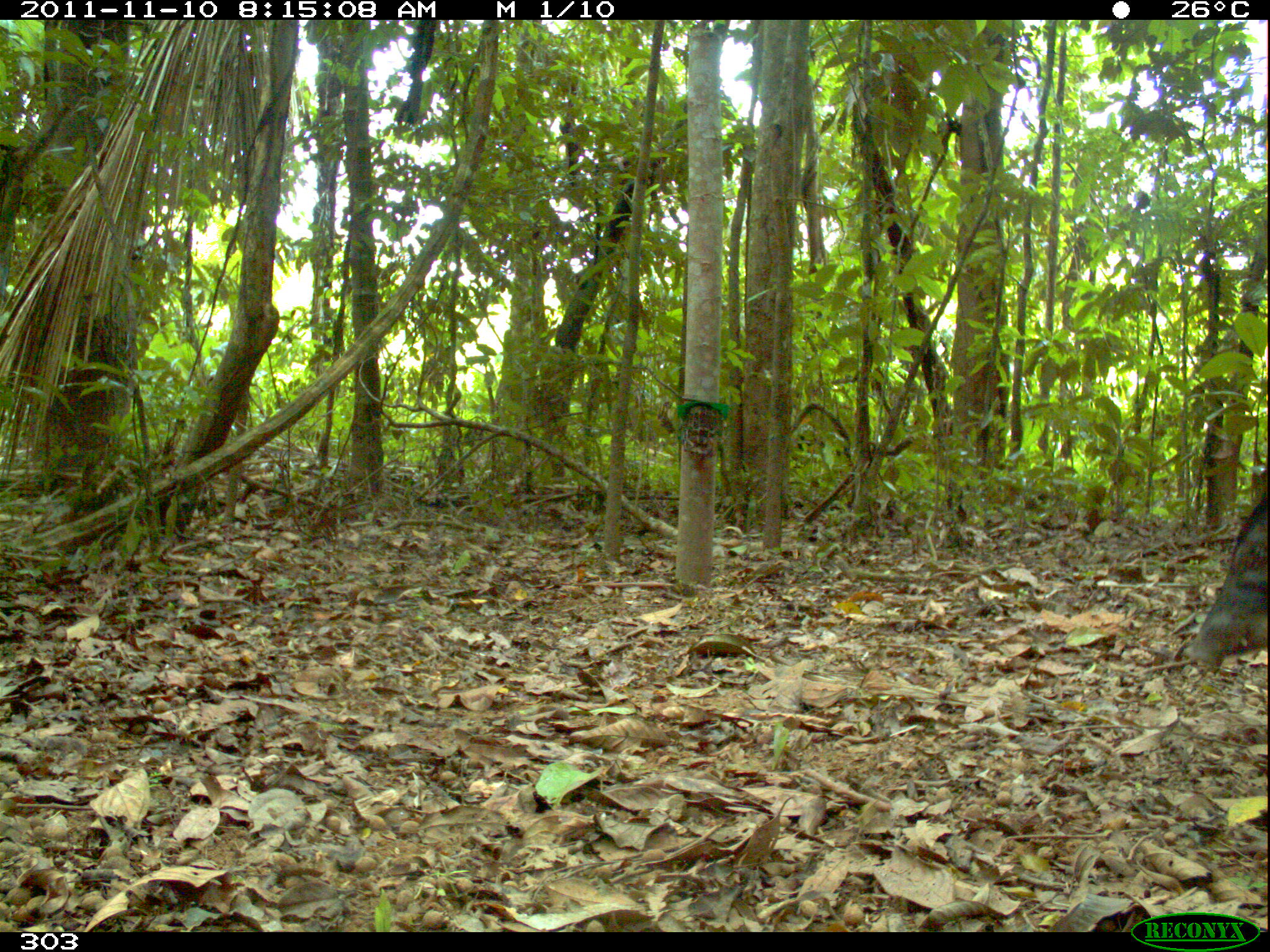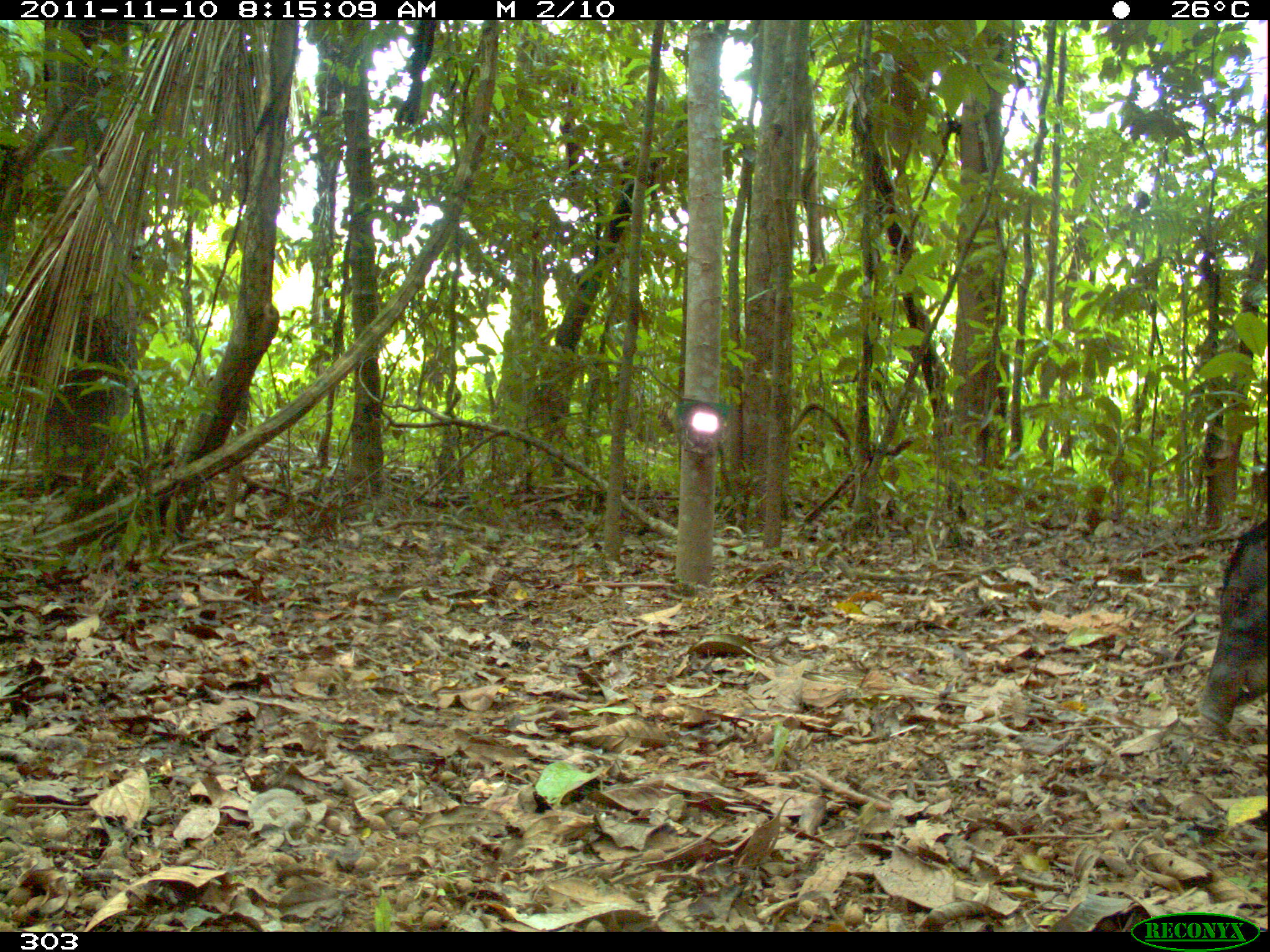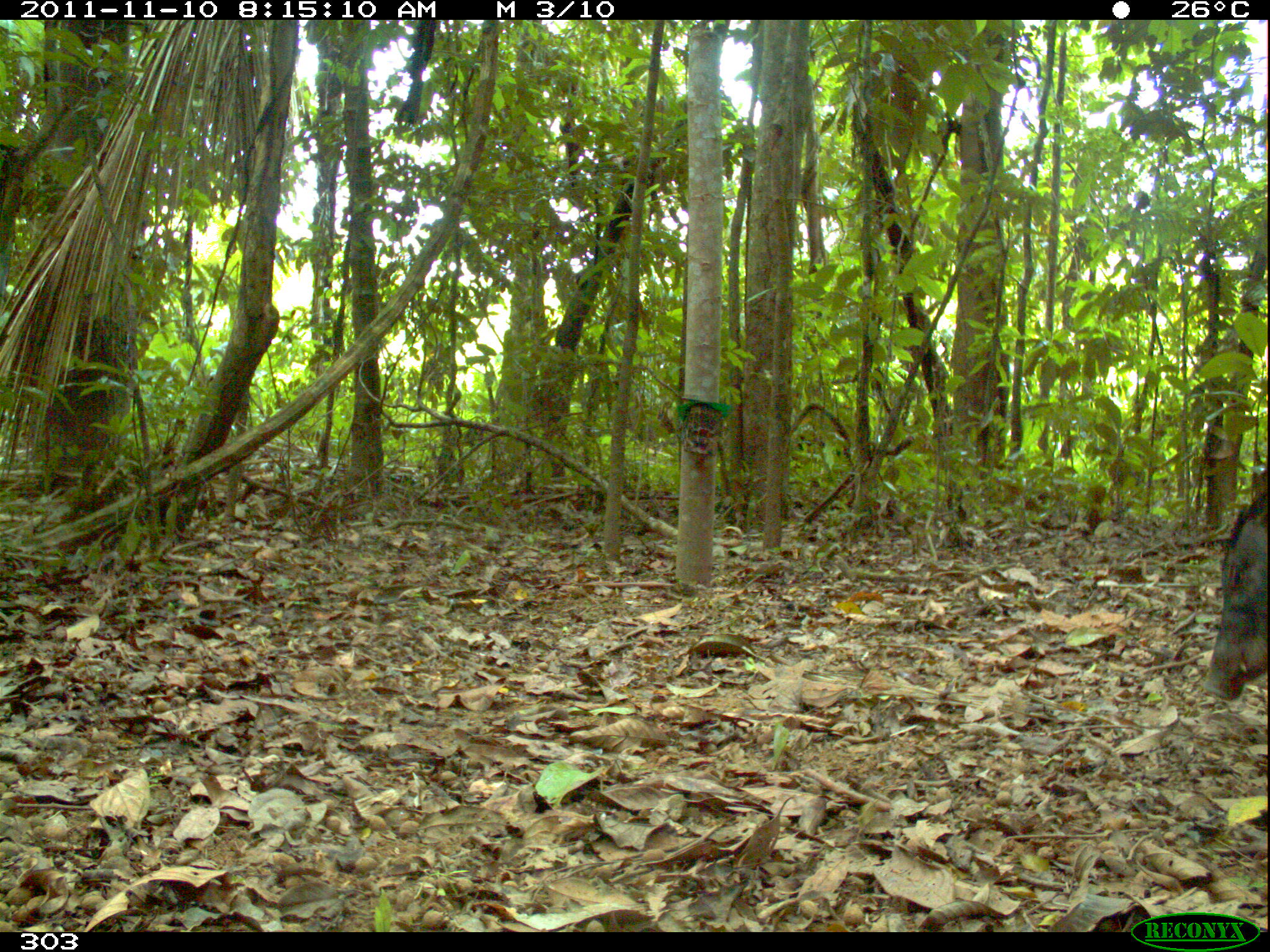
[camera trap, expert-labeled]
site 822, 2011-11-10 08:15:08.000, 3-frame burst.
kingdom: Animalia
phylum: Chordata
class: Mammalia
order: Artiodactyla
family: Tayassuidae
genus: Tayassu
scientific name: Tayassu pecari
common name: white-lipped peccary